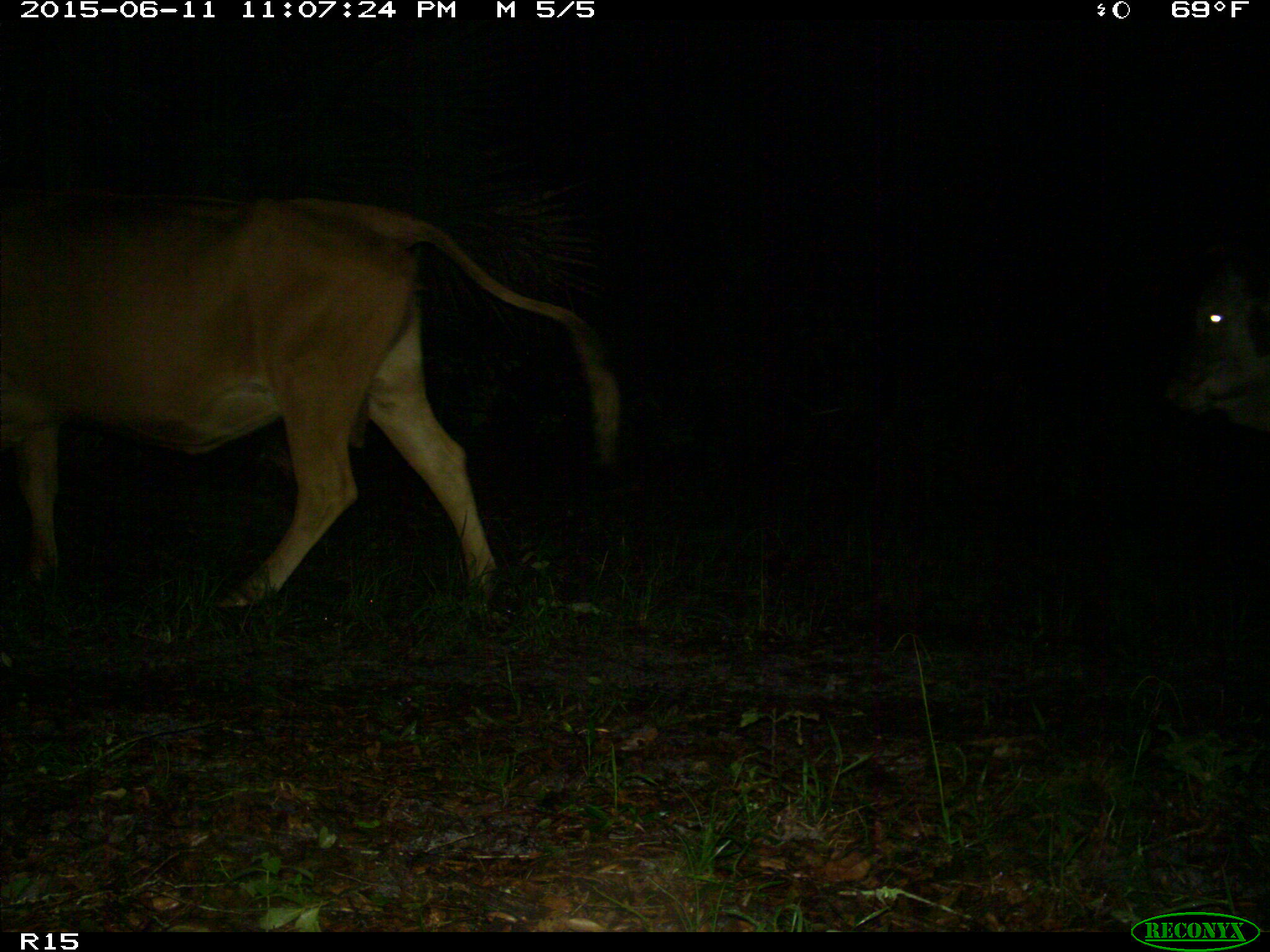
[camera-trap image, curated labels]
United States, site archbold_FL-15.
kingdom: Animalia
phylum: Chordata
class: Mammalia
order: Artiodactyla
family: Bovidae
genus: Bos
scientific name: Bos taurus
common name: domestic cow